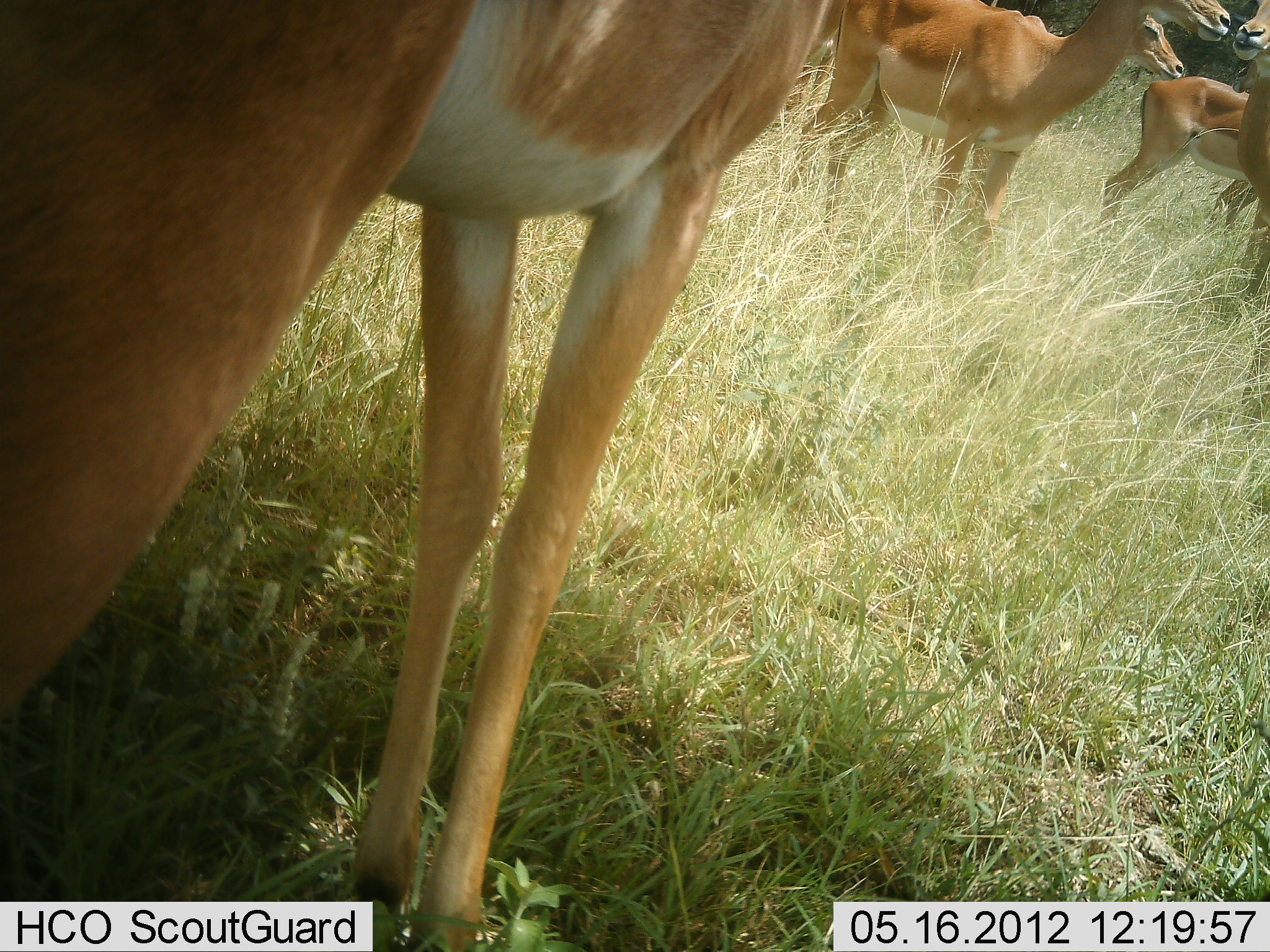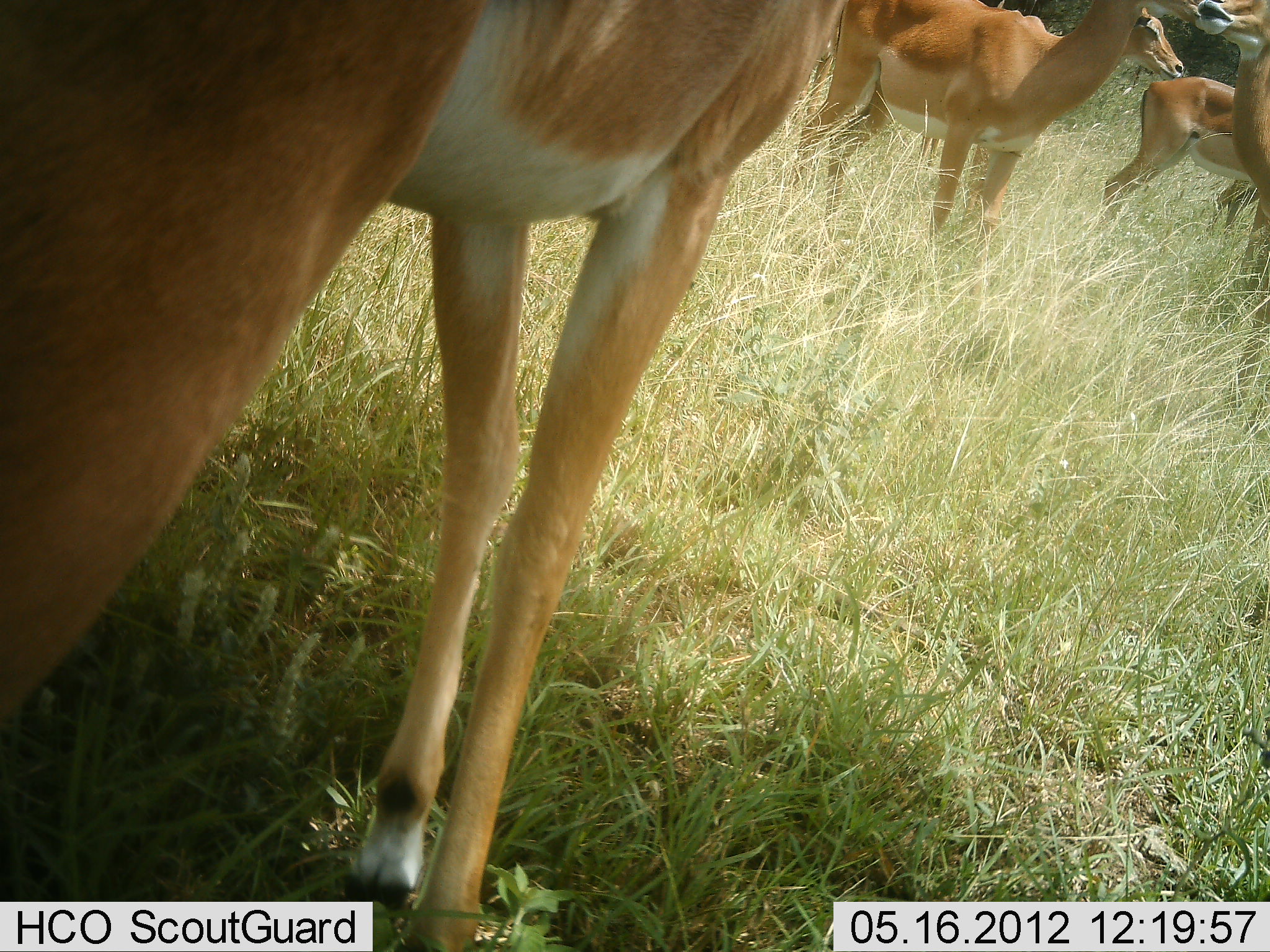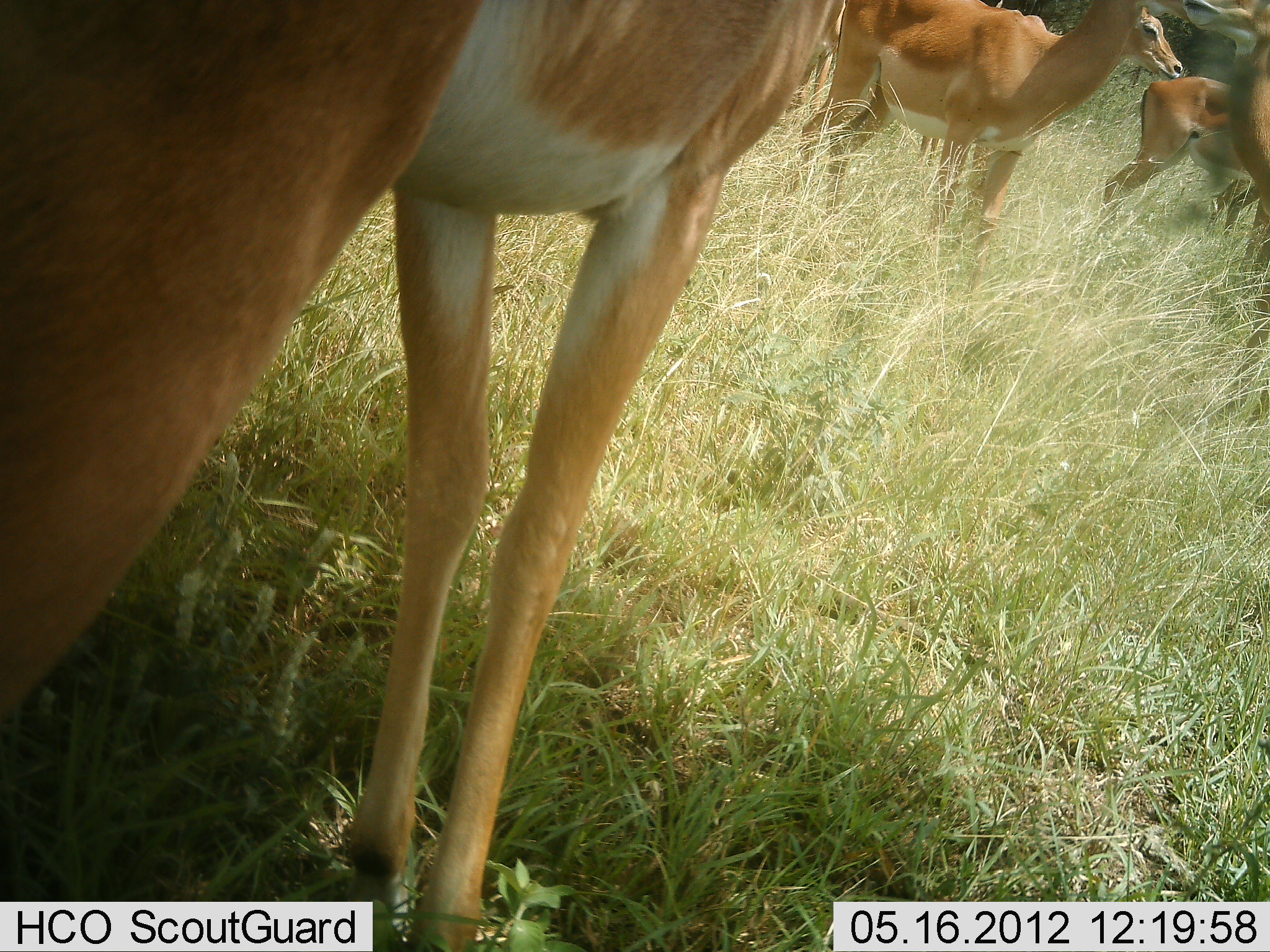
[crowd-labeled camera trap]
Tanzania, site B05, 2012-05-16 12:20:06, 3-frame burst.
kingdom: Animalia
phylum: Chordata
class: Mammalia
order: Artiodactyla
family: Bovidae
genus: Aepyceros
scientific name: Aepyceros melampus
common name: impala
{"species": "impala (Aepyceros melampus)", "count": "4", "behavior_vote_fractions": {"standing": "100%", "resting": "0%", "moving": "0%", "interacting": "0%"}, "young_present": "0%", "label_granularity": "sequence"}